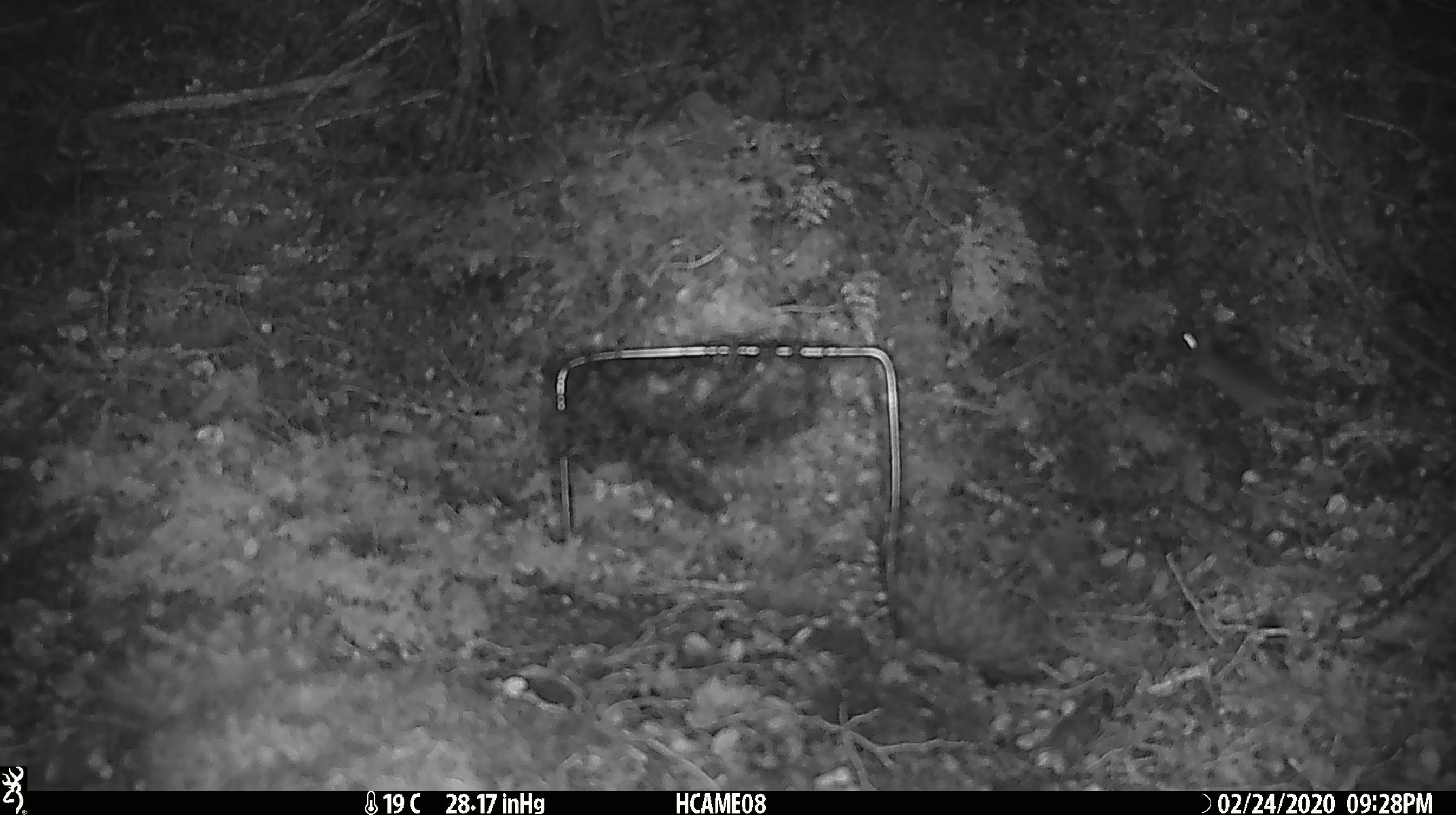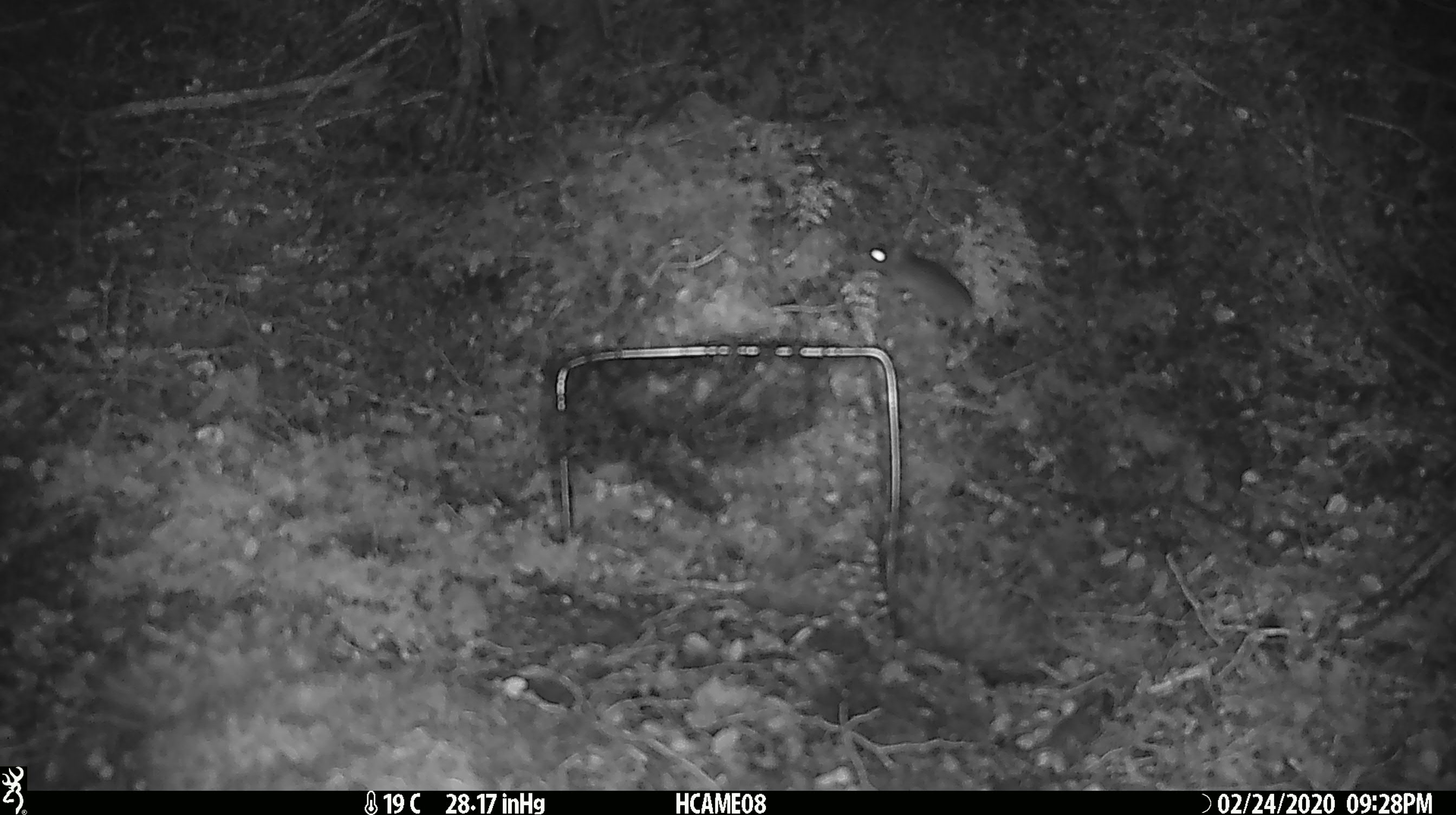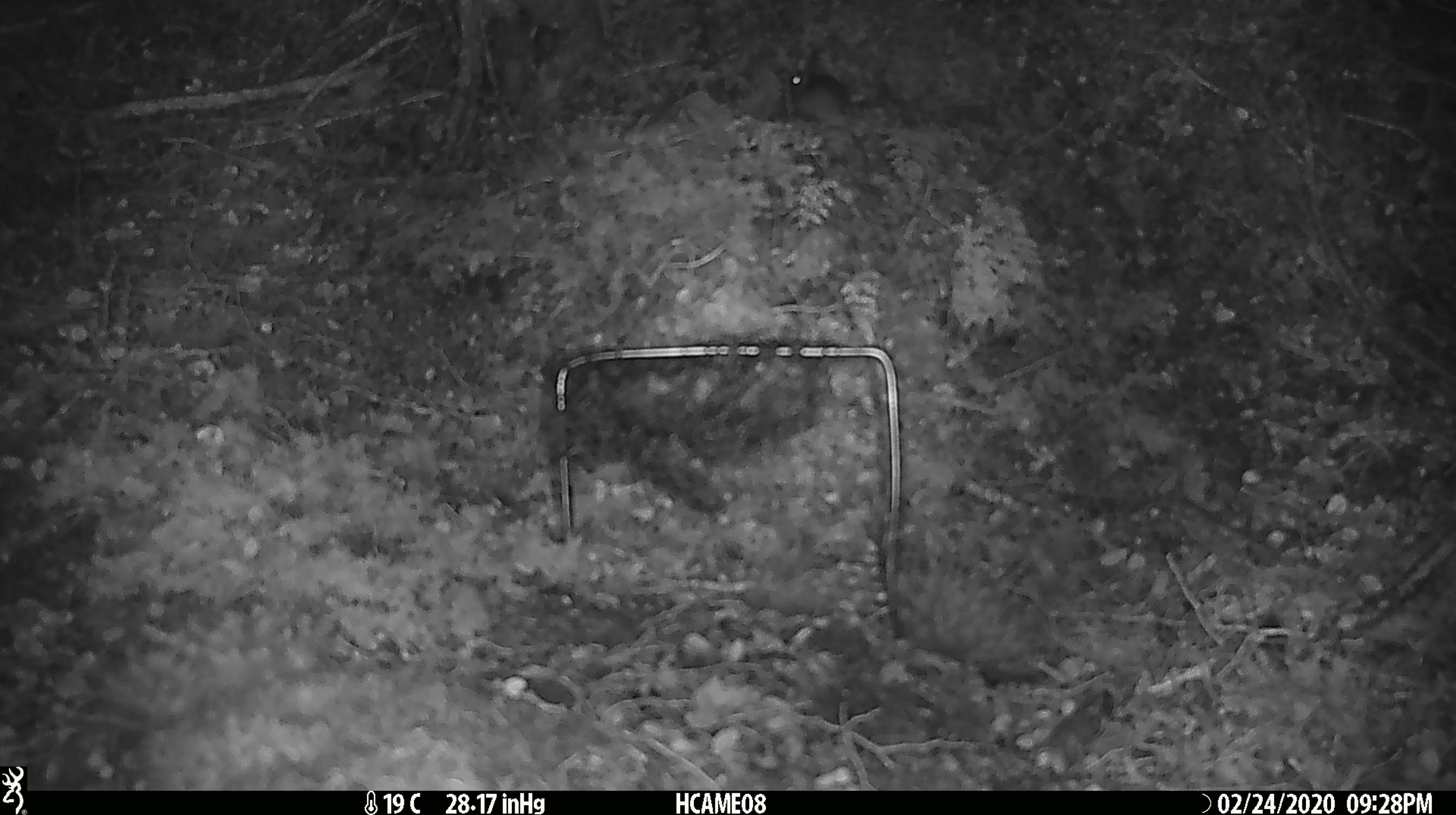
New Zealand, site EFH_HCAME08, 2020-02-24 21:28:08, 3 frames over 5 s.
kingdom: Animalia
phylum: Chordata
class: Mammalia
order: Rodentia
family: Muridae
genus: Mus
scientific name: Mus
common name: mouse